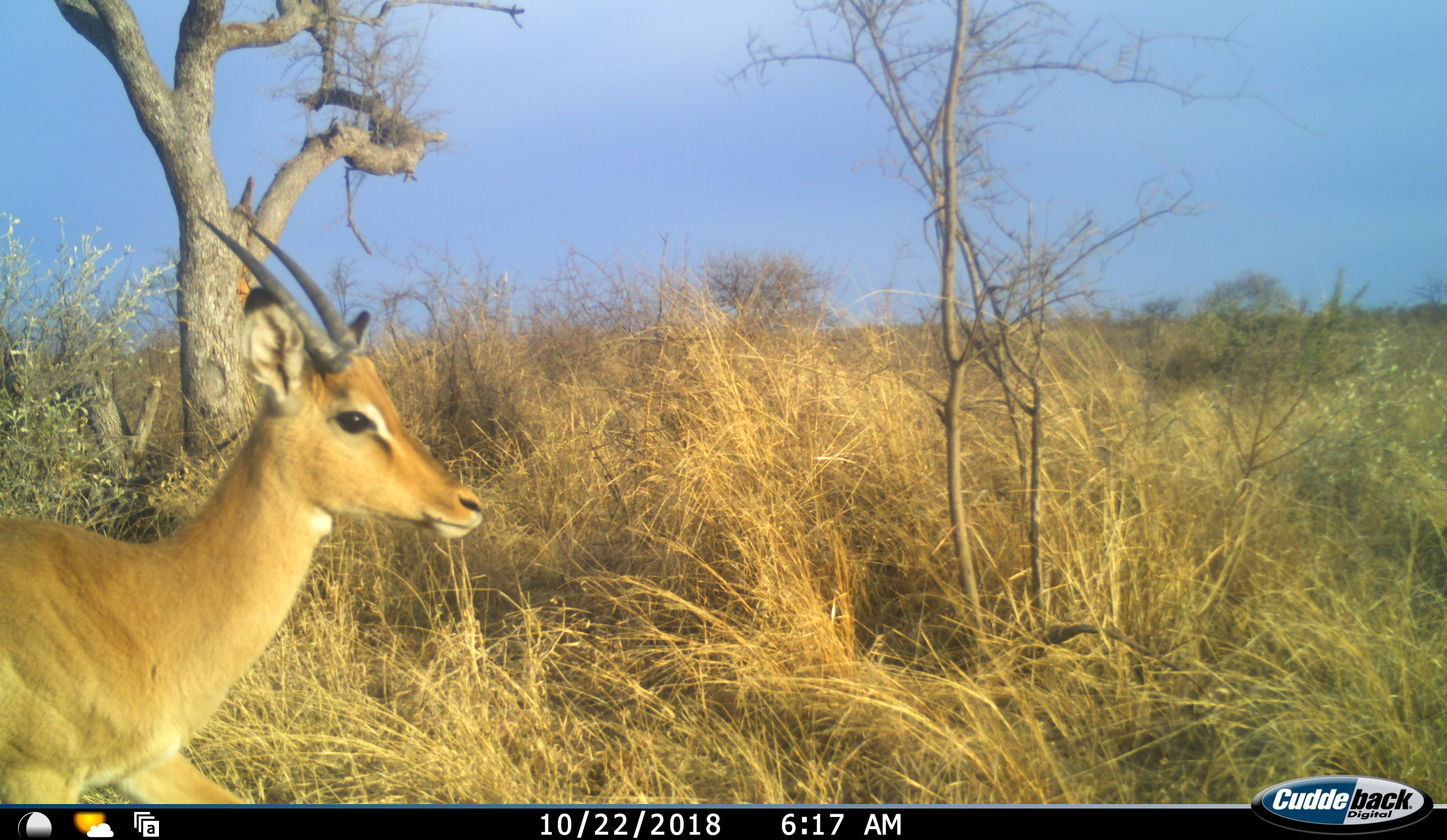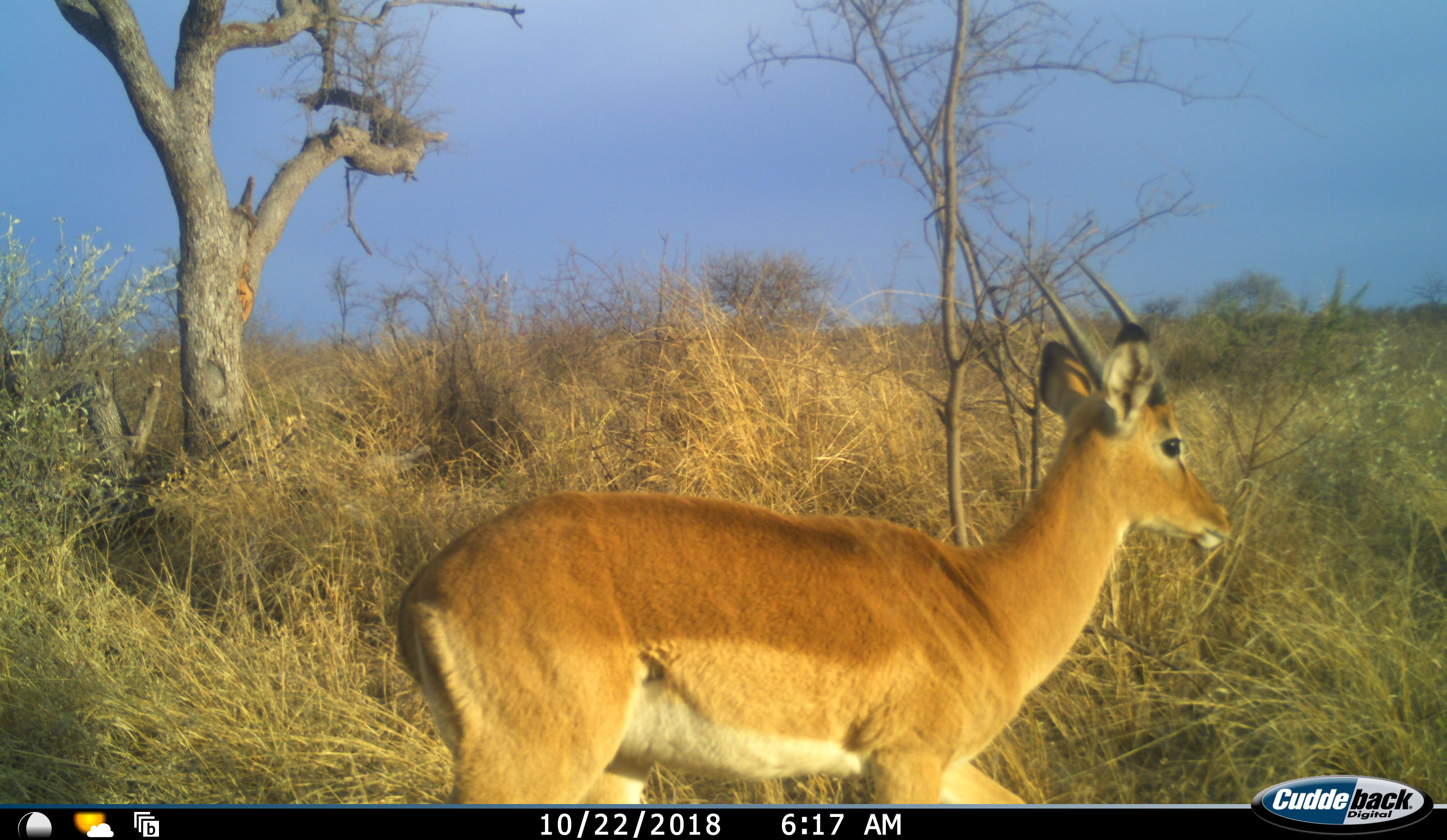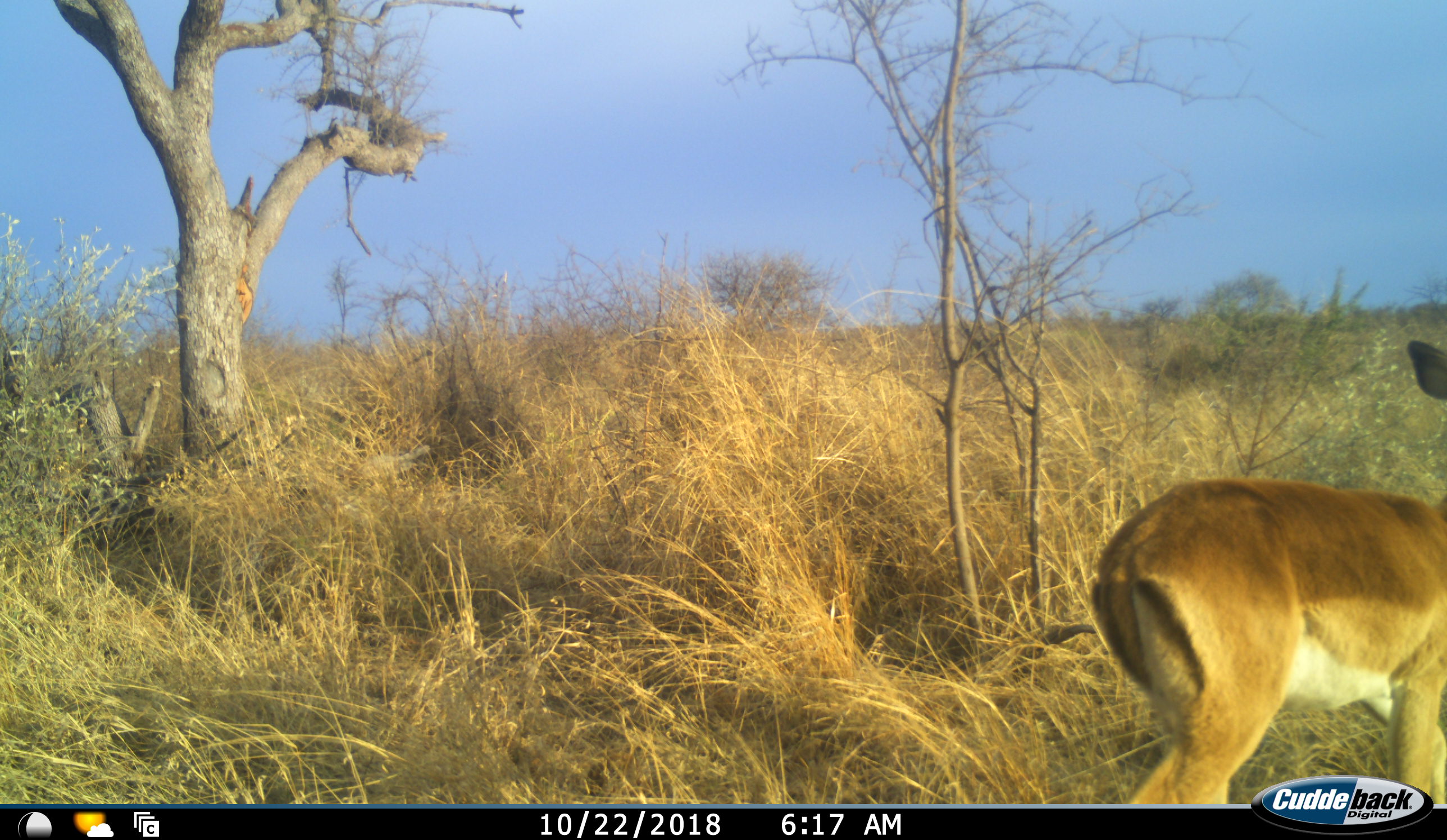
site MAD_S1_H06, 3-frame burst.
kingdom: Animalia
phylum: Chordata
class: Mammalia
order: Artiodactyla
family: Bovidae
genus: Aepyceros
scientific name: Aepyceros melampus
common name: impala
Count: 1.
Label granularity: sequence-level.